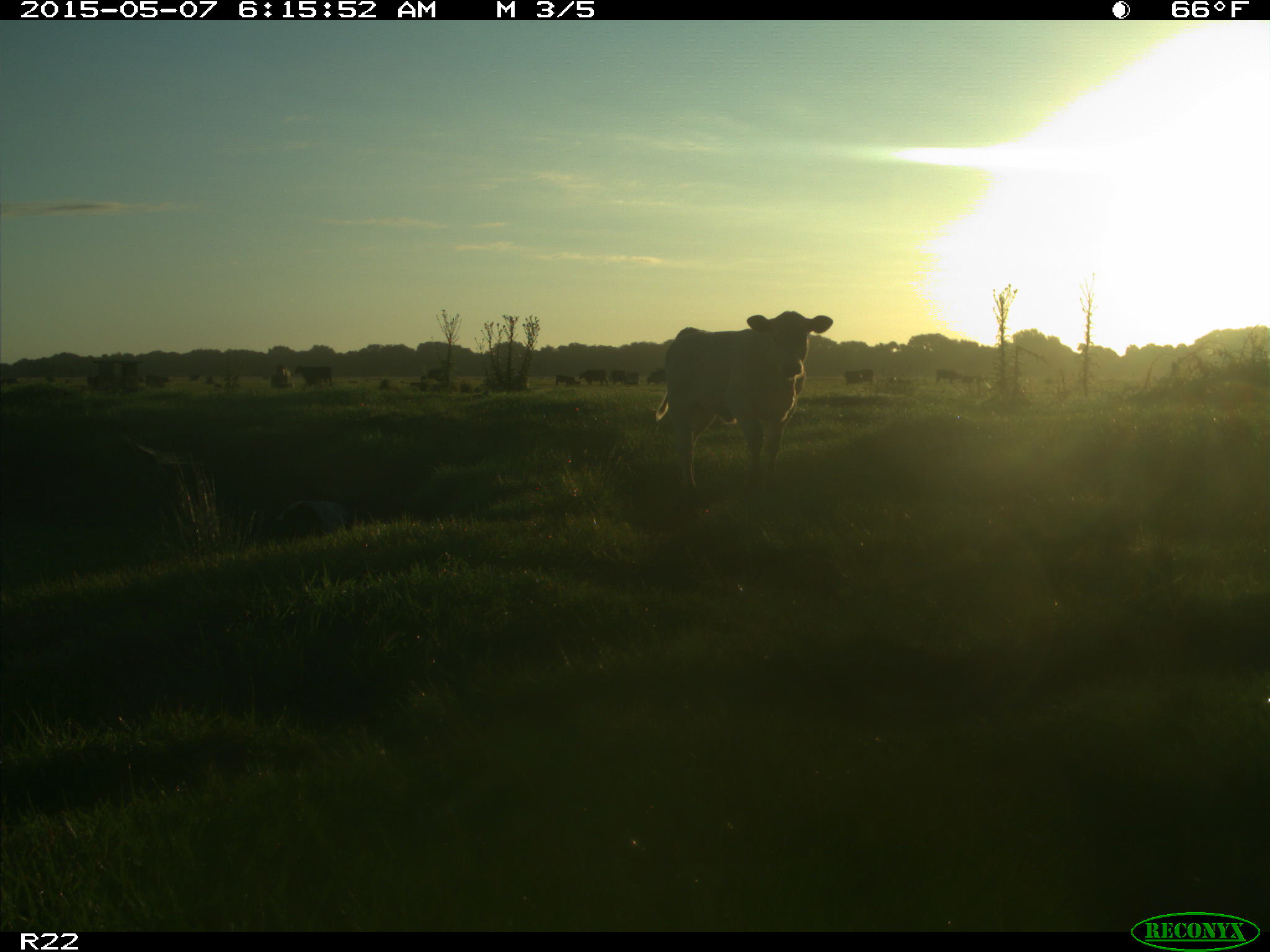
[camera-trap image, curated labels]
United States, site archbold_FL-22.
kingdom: Animalia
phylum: Chordata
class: Mammalia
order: Artiodactyla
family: Bovidae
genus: Bos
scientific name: Bos taurus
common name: domestic cow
Bos taurus (domestic cow).